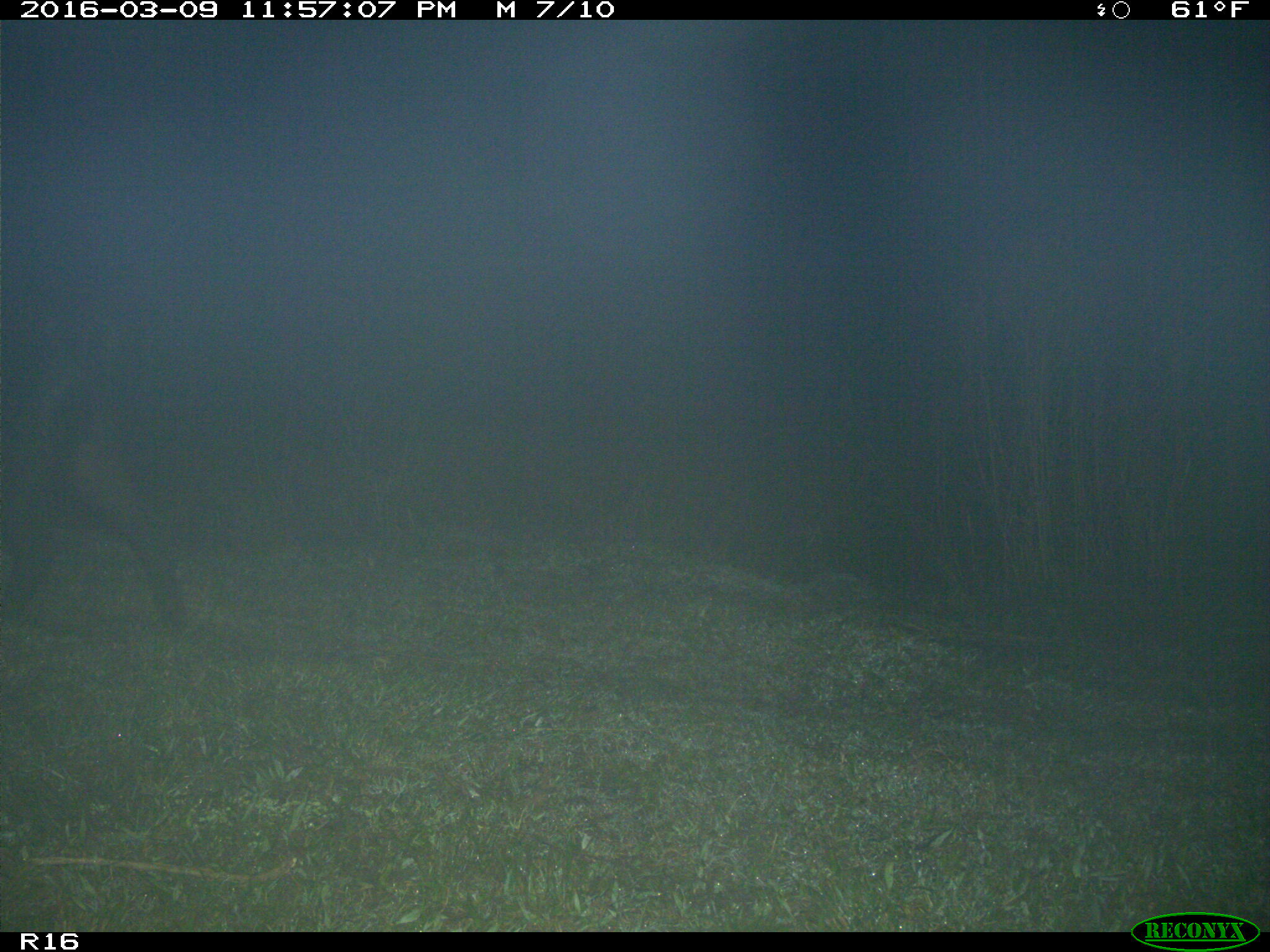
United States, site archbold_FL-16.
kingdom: Animalia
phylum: Chordata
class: Mammalia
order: Artiodactyla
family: Suidae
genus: Sus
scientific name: Sus scrofa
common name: wild boar